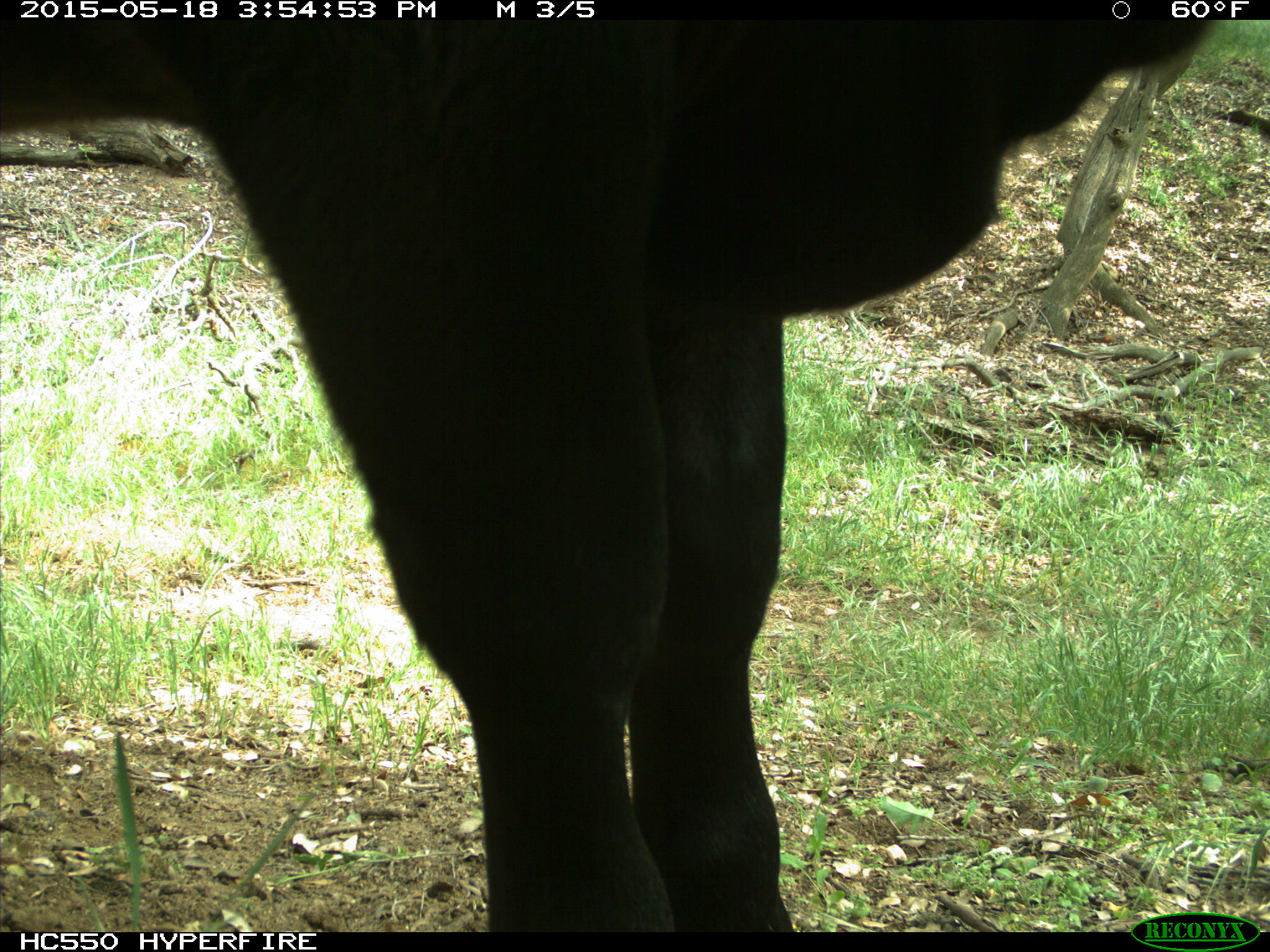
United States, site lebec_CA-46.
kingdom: Animalia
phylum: Chordata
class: Mammalia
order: Artiodactyla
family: Bovidae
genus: Bos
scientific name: Bos taurus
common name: domestic cow